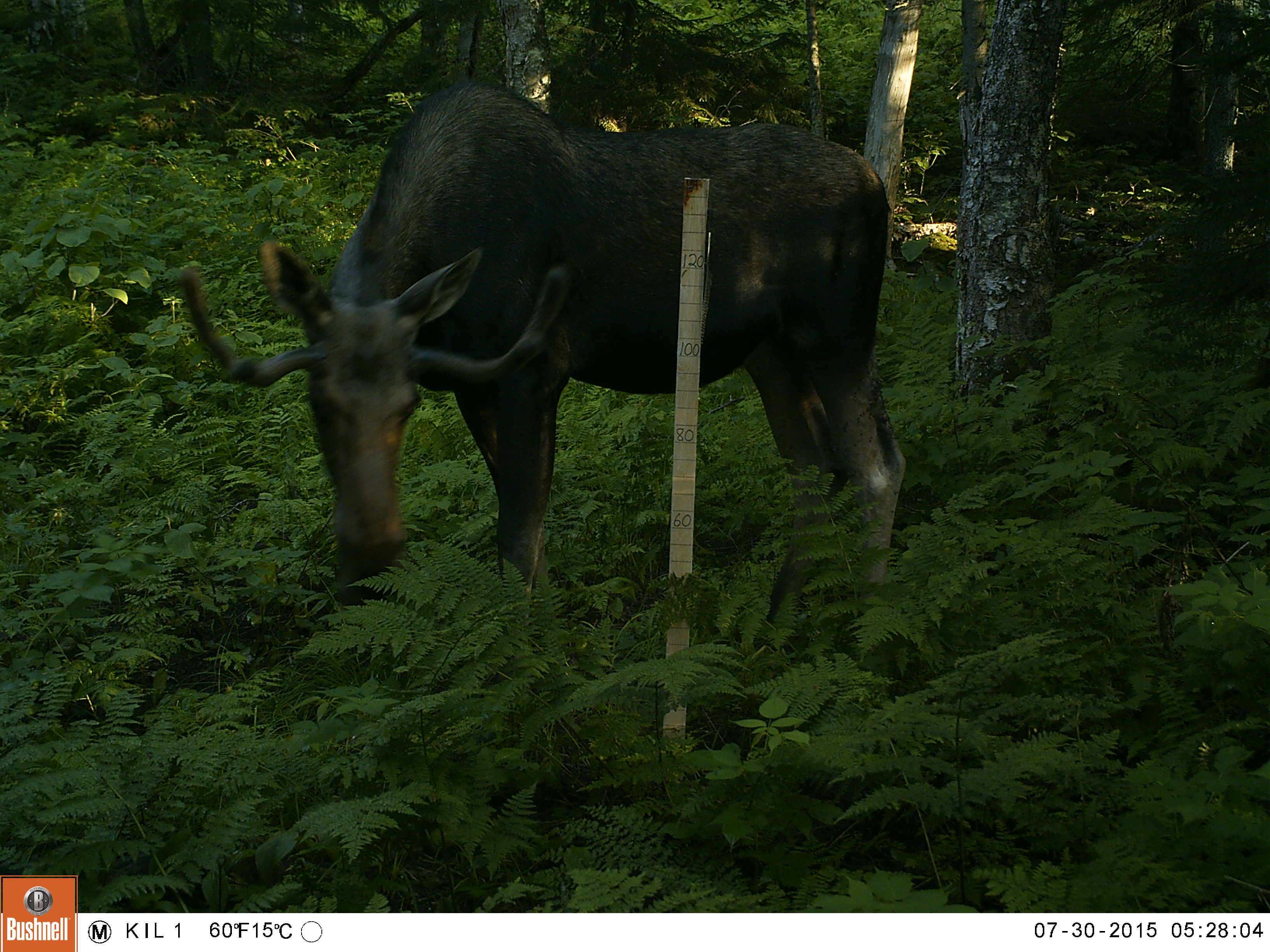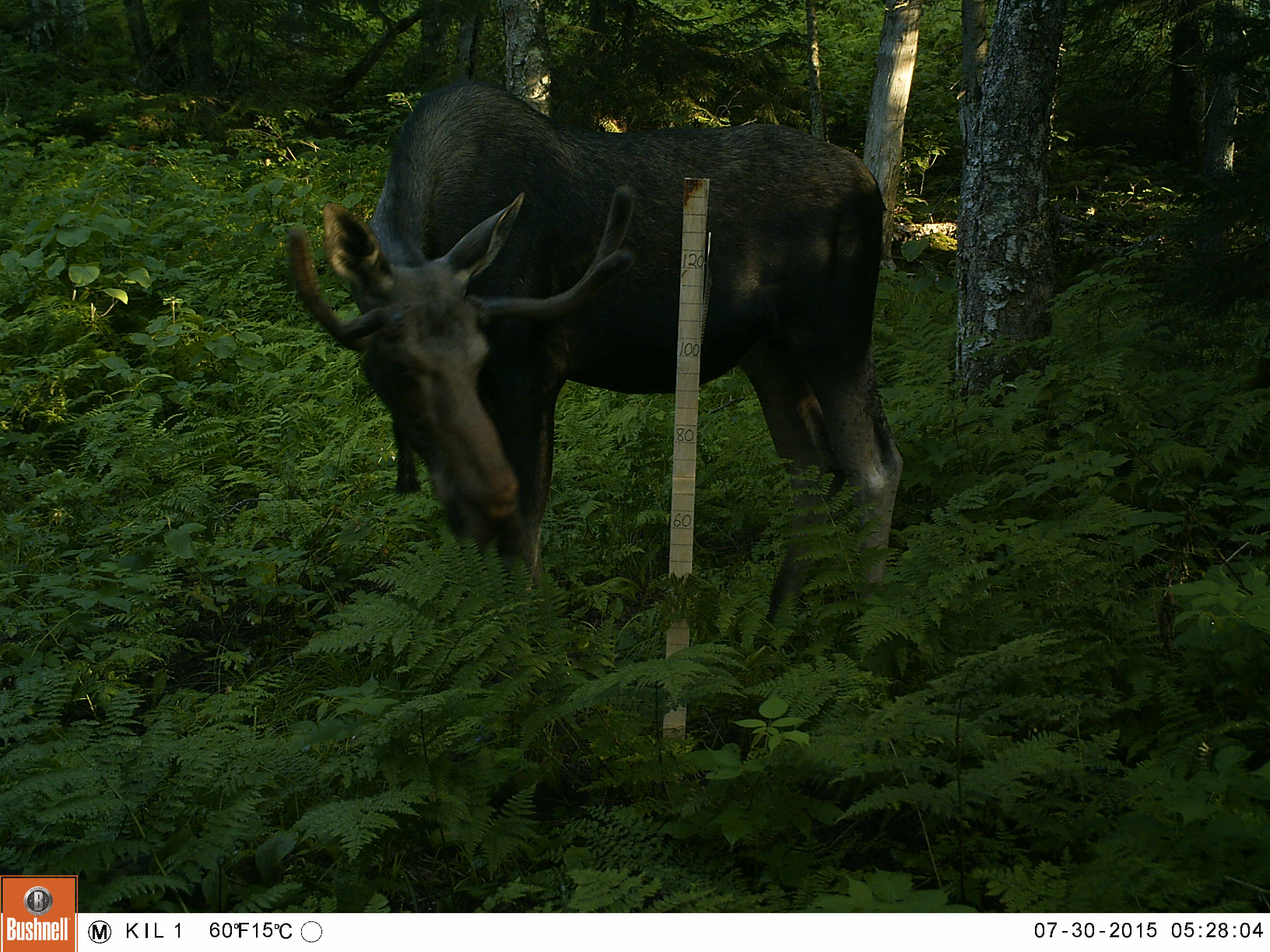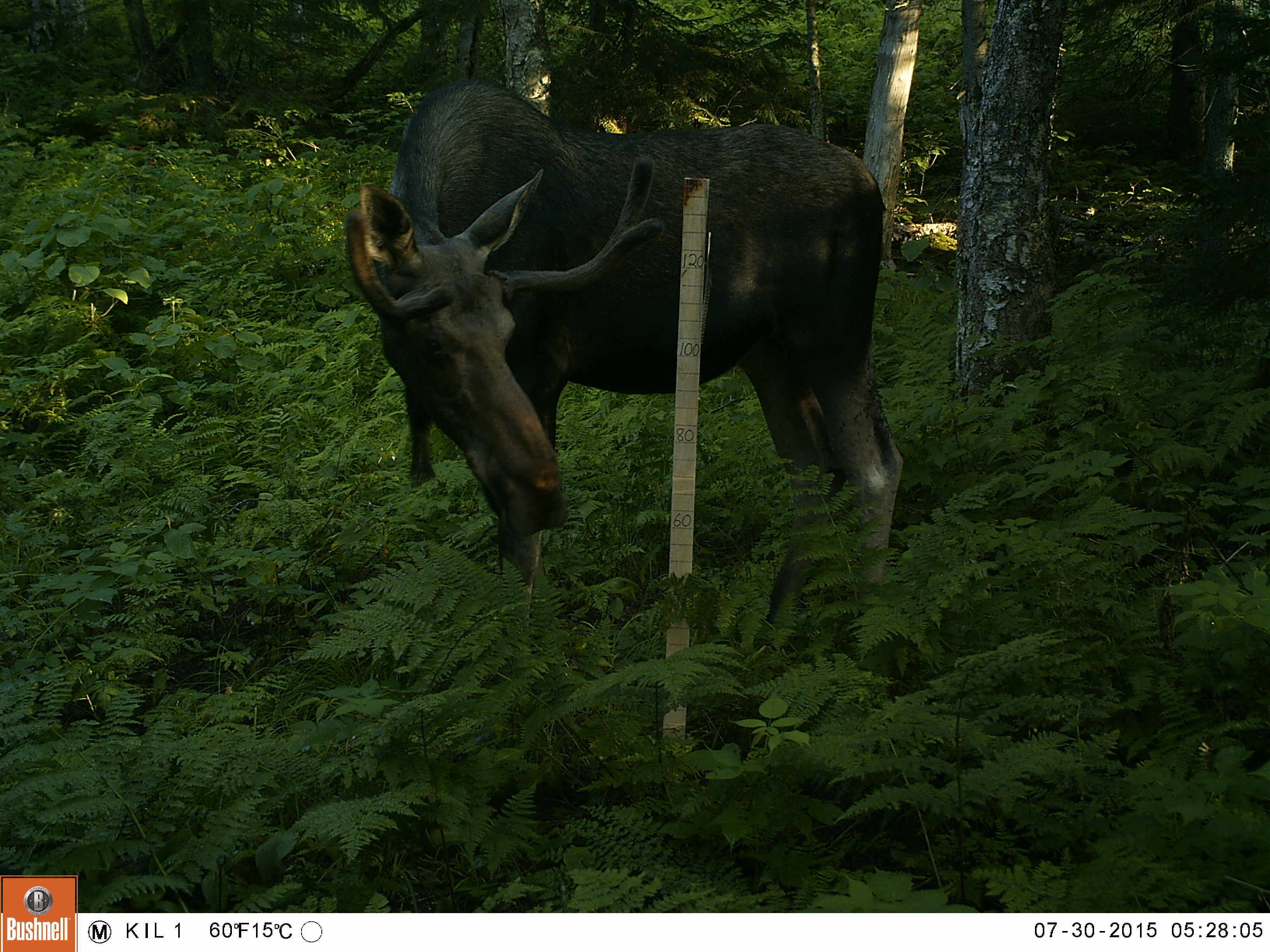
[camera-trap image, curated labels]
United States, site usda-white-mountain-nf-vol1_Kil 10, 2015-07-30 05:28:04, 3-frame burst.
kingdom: Animalia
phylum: Chordata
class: Mammalia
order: Artiodactyla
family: Cervidae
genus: Alces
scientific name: Alces alces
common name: moose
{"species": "moose (Alces alces)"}